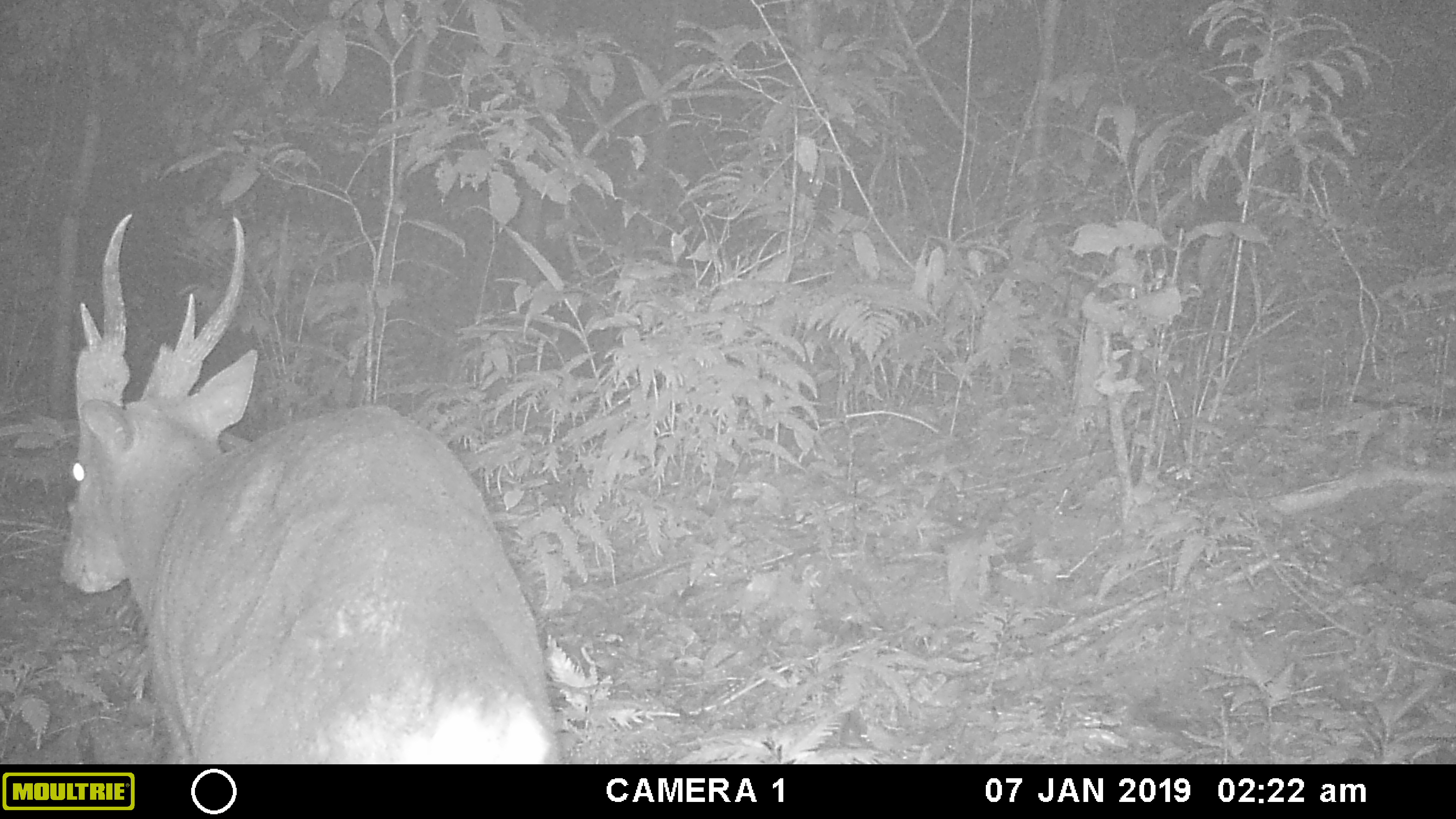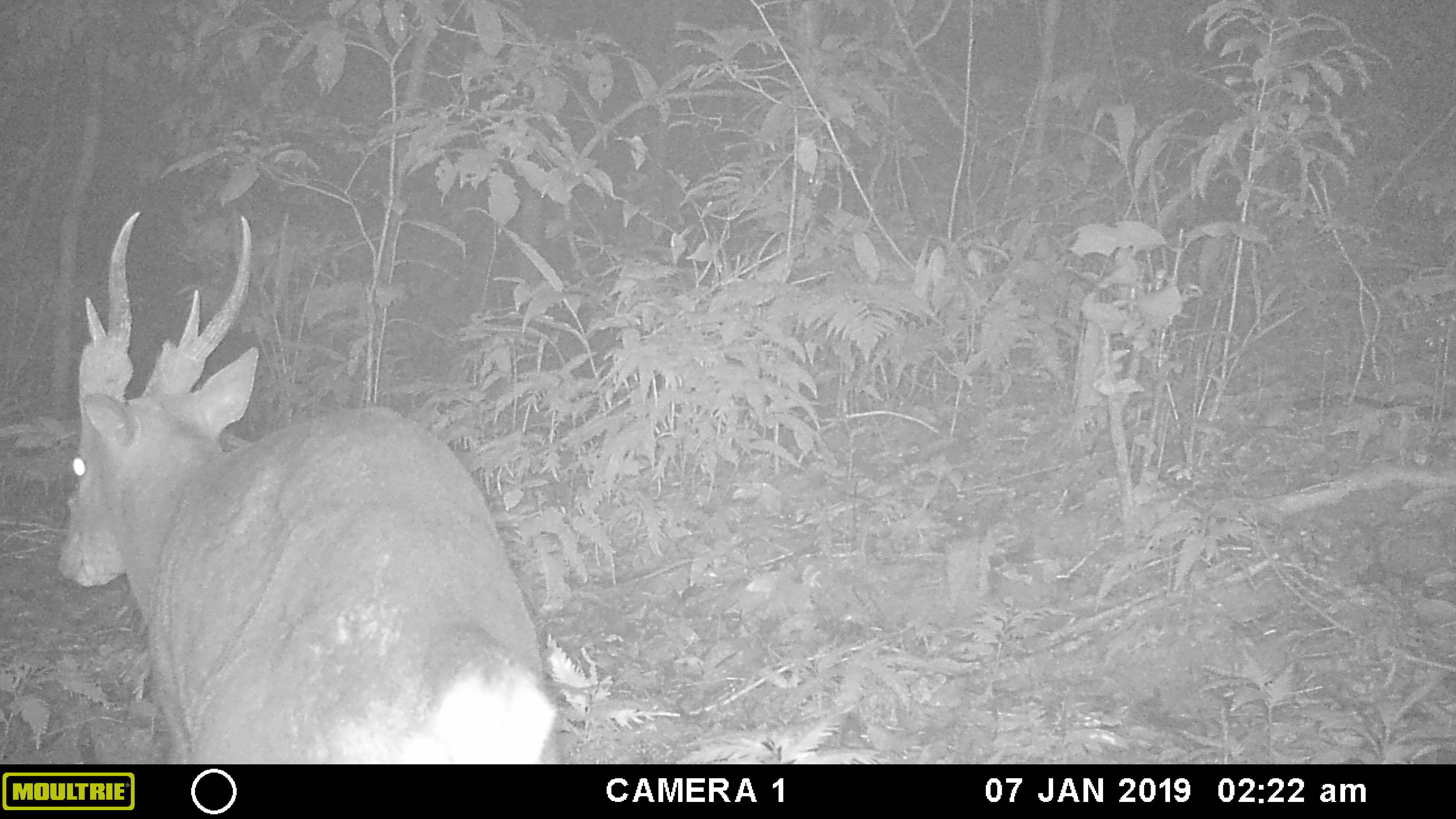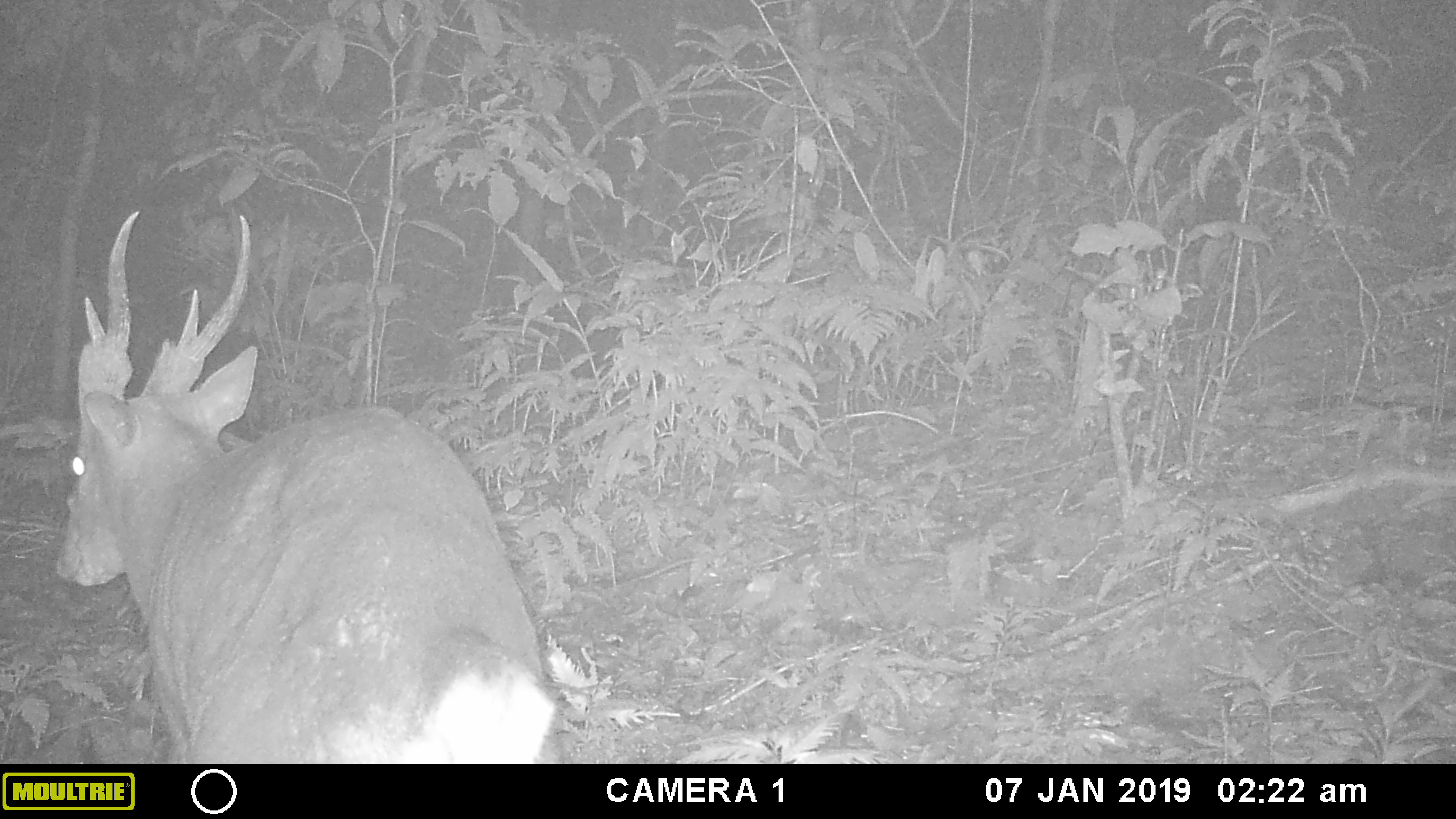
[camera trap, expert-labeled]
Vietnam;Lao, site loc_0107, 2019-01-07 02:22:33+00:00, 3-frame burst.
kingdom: Animalia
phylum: Chordata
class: Mammalia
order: Artiodactyla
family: Cervidae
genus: Muntiacus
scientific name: Muntiacus vuquangensis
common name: large-antlered muntjac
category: large antlered muntjac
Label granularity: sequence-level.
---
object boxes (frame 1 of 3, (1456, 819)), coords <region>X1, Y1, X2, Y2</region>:
large antlered muntjac: <region>49, 207, 564, 763</region>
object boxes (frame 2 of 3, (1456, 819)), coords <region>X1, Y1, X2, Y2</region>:
large antlered muntjac: <region>49, 207, 564, 763</region>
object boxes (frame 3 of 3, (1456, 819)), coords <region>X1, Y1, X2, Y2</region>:
large antlered muntjac: <region>49, 207, 564, 763</region>